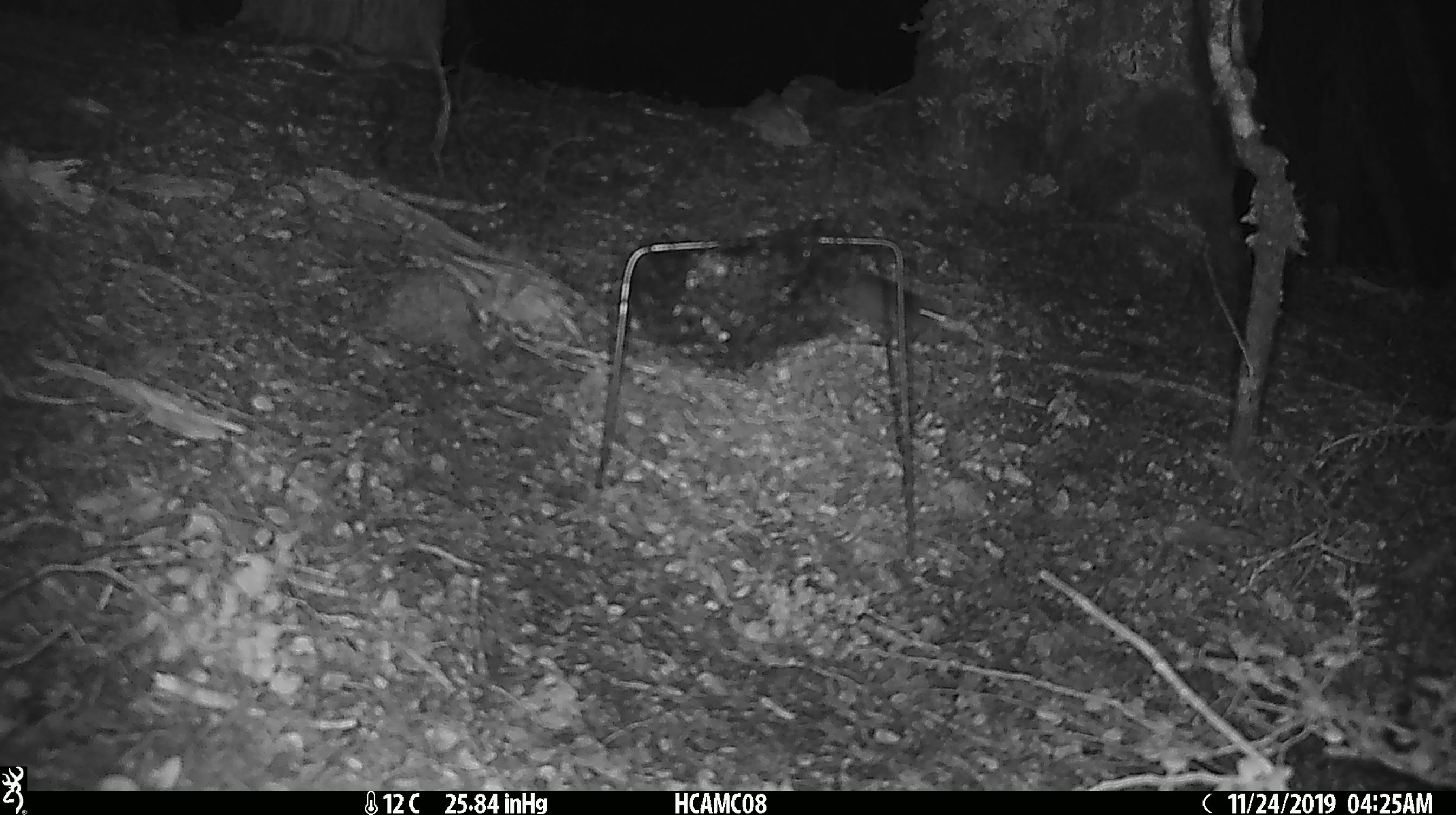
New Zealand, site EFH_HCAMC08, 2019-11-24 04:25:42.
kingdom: Animalia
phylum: Chordata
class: Mammalia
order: Rodentia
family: Muridae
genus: Mus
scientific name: Mus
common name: mouse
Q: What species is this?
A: Mouse (Mus).